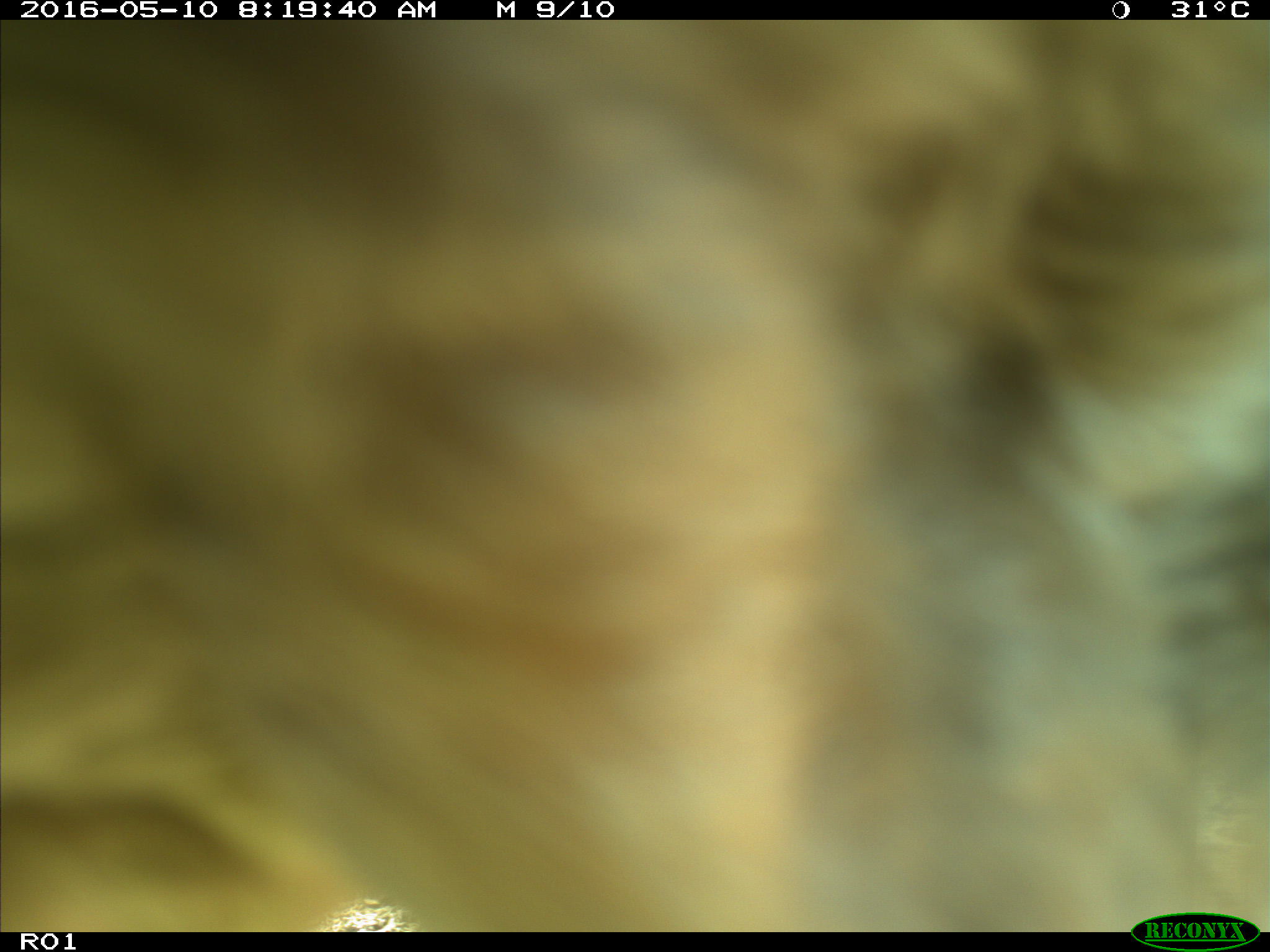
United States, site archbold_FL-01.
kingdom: Animalia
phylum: Chordata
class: Mammalia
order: Artiodactyla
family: Bovidae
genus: Bos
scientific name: Bos taurus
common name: domestic cow